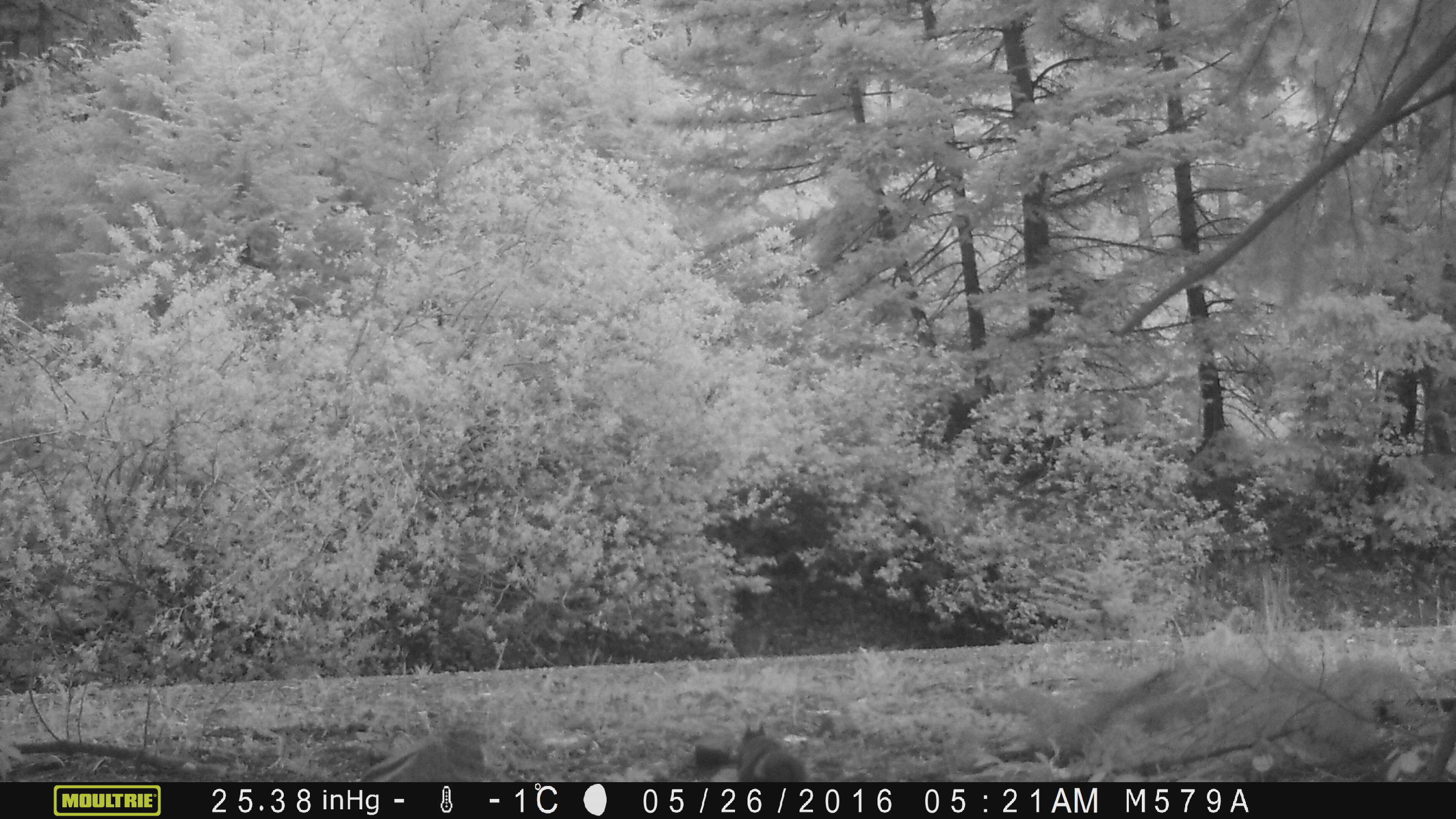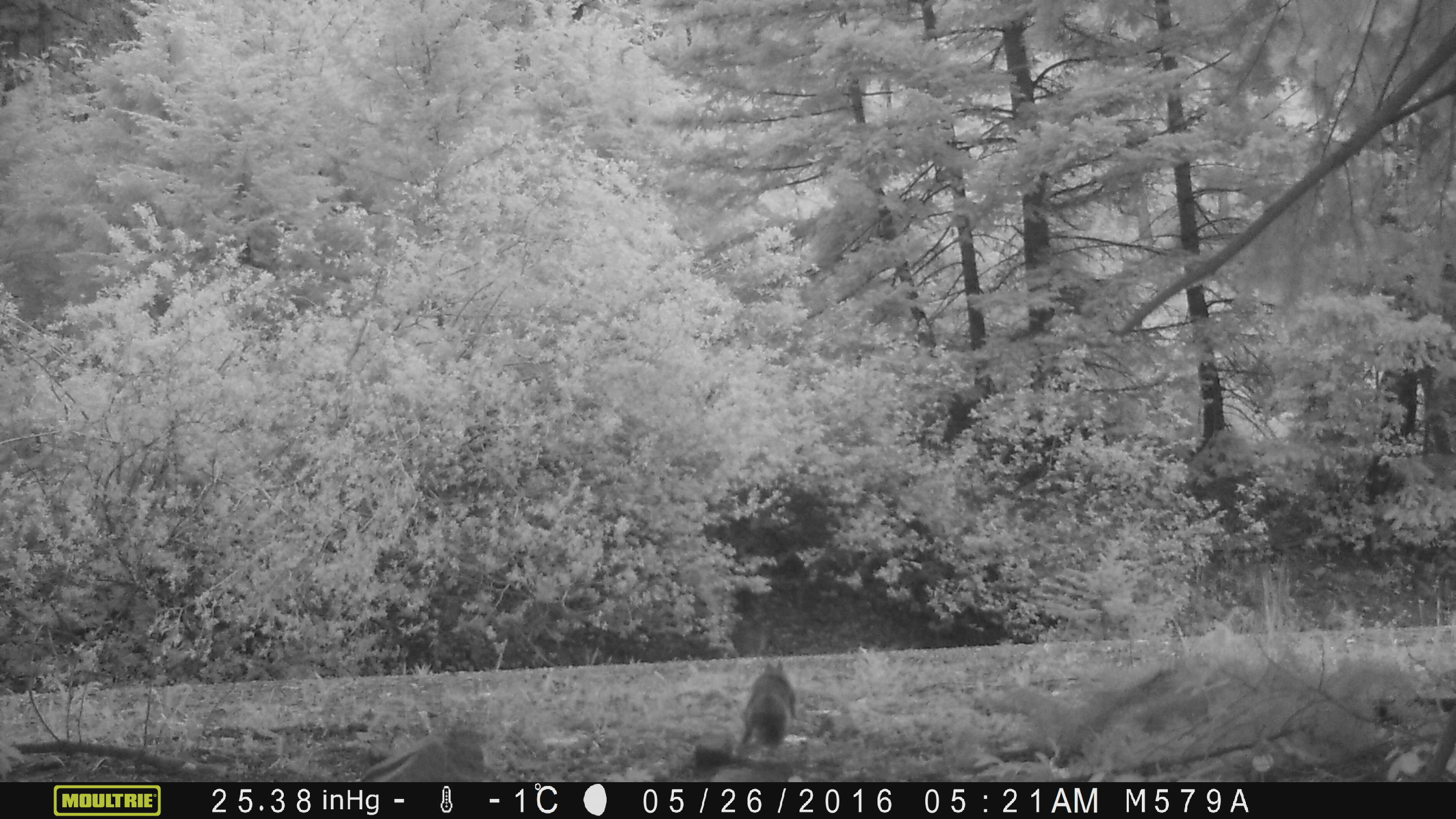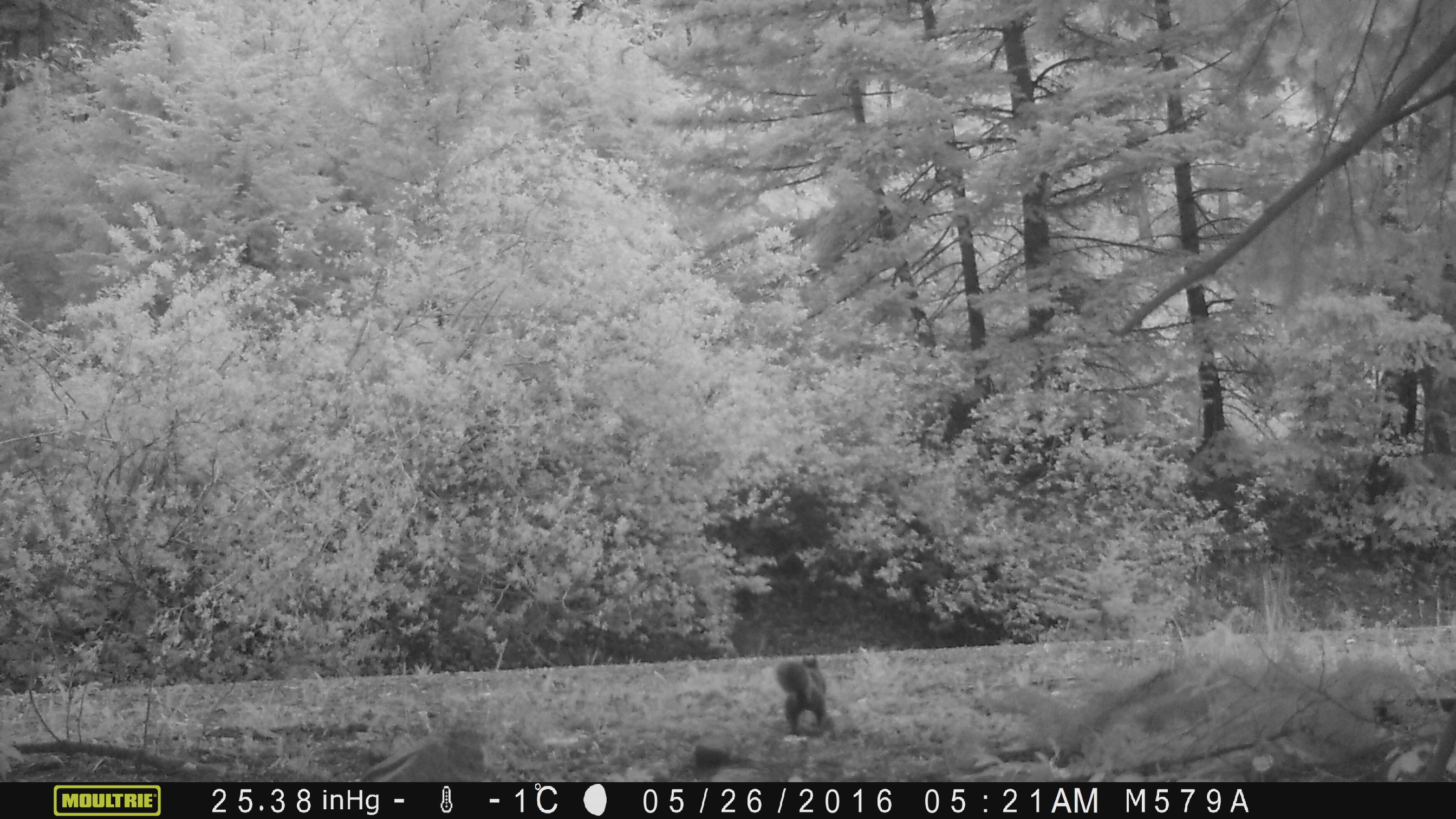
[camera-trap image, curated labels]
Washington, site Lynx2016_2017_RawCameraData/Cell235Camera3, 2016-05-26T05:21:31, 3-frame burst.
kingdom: Animalia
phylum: Chordata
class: Mammalia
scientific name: Mammalia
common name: small mammal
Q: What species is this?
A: Small mammal (Mammalia).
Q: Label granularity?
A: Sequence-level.